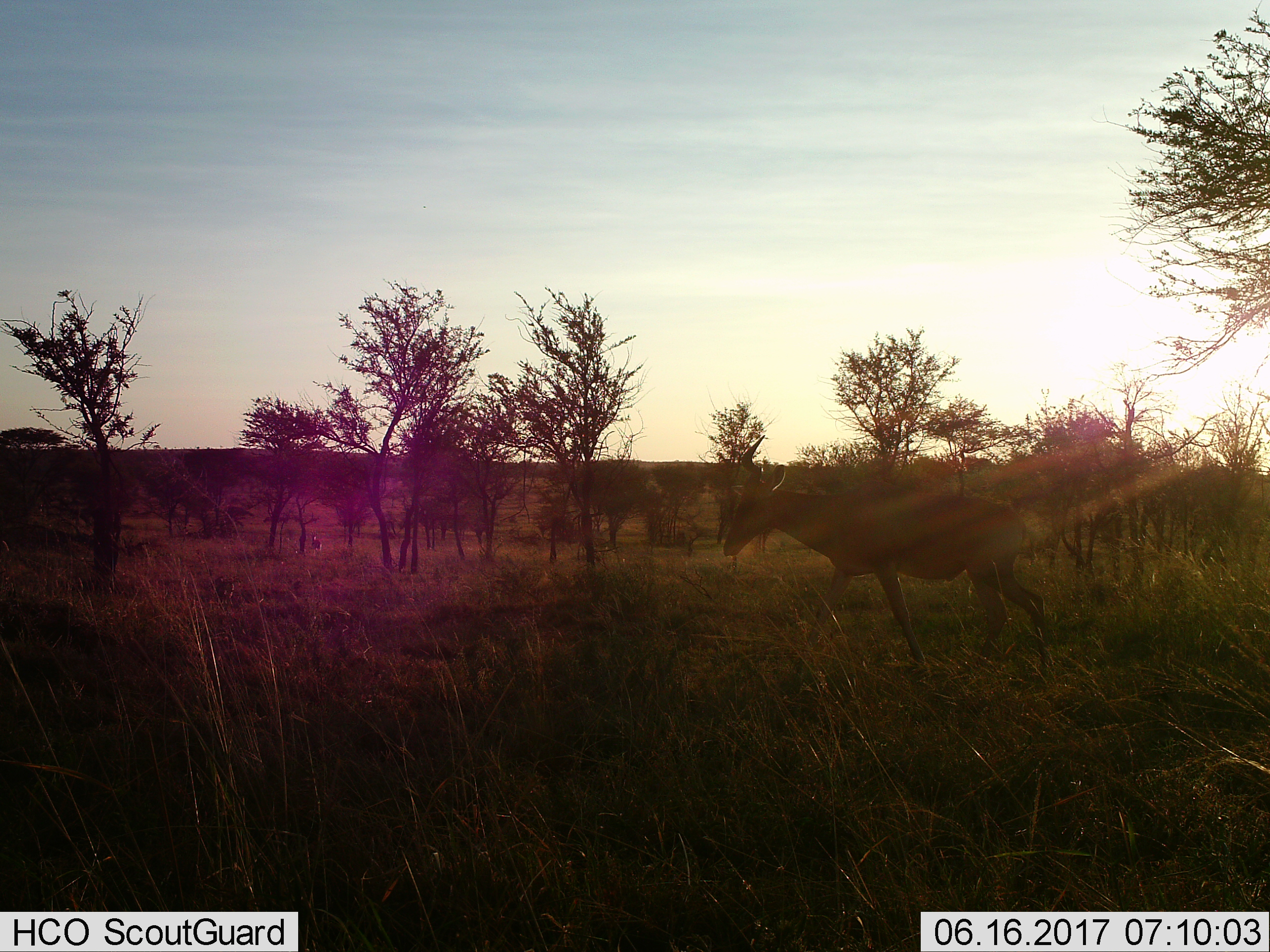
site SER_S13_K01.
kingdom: Animalia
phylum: Chordata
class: Mammalia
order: Artiodactyla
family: Bovidae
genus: Alcelaphus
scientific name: Alcelaphus buselaphus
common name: hartebeest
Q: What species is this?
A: Hartebeest (Alcelaphus buselaphus).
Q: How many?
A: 1.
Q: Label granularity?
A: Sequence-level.